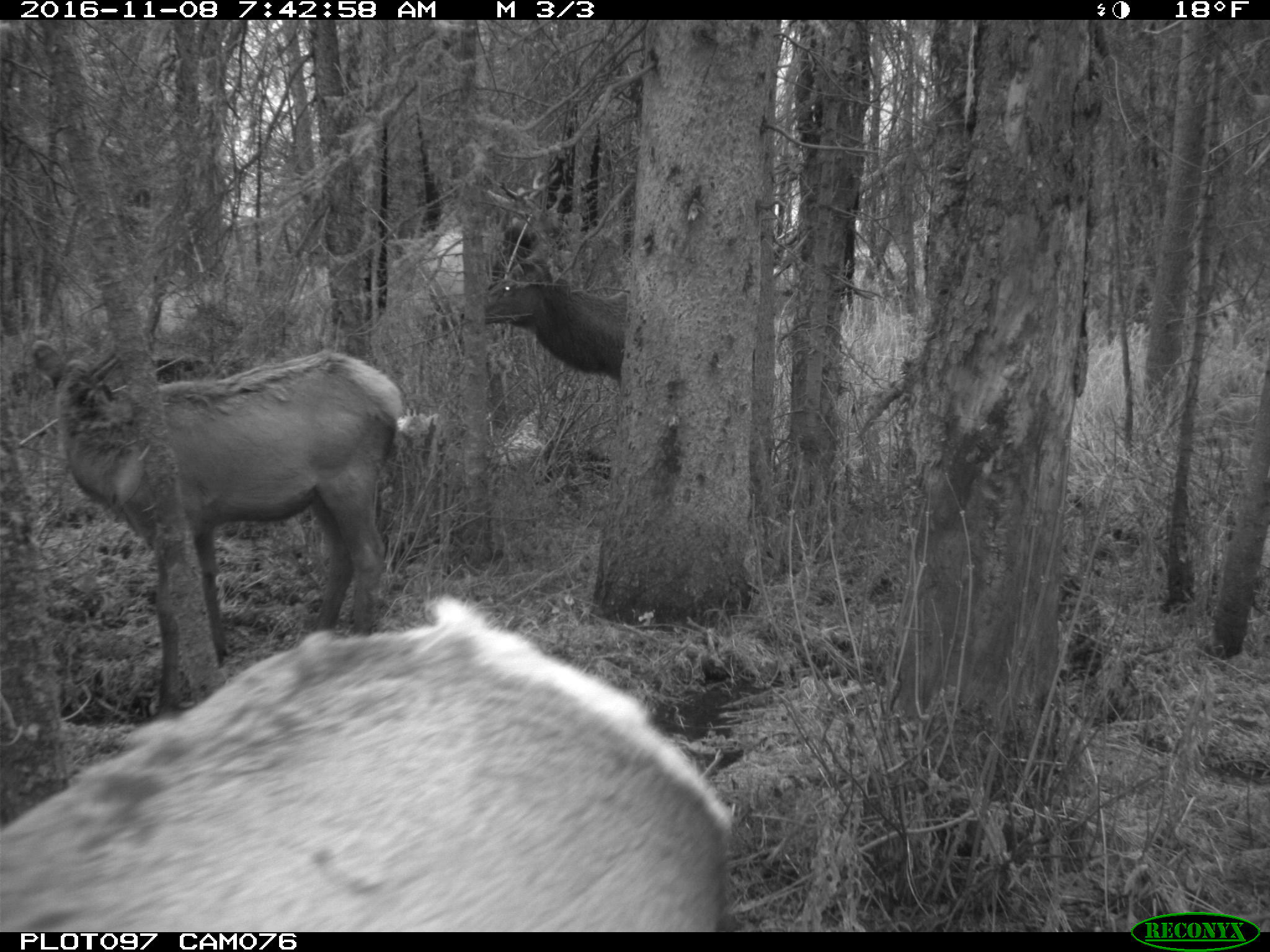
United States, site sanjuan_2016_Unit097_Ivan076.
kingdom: Animalia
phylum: Chordata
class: Mammalia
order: Artiodactyla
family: Cervidae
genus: Cervus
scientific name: Cervus elaphus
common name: red deer